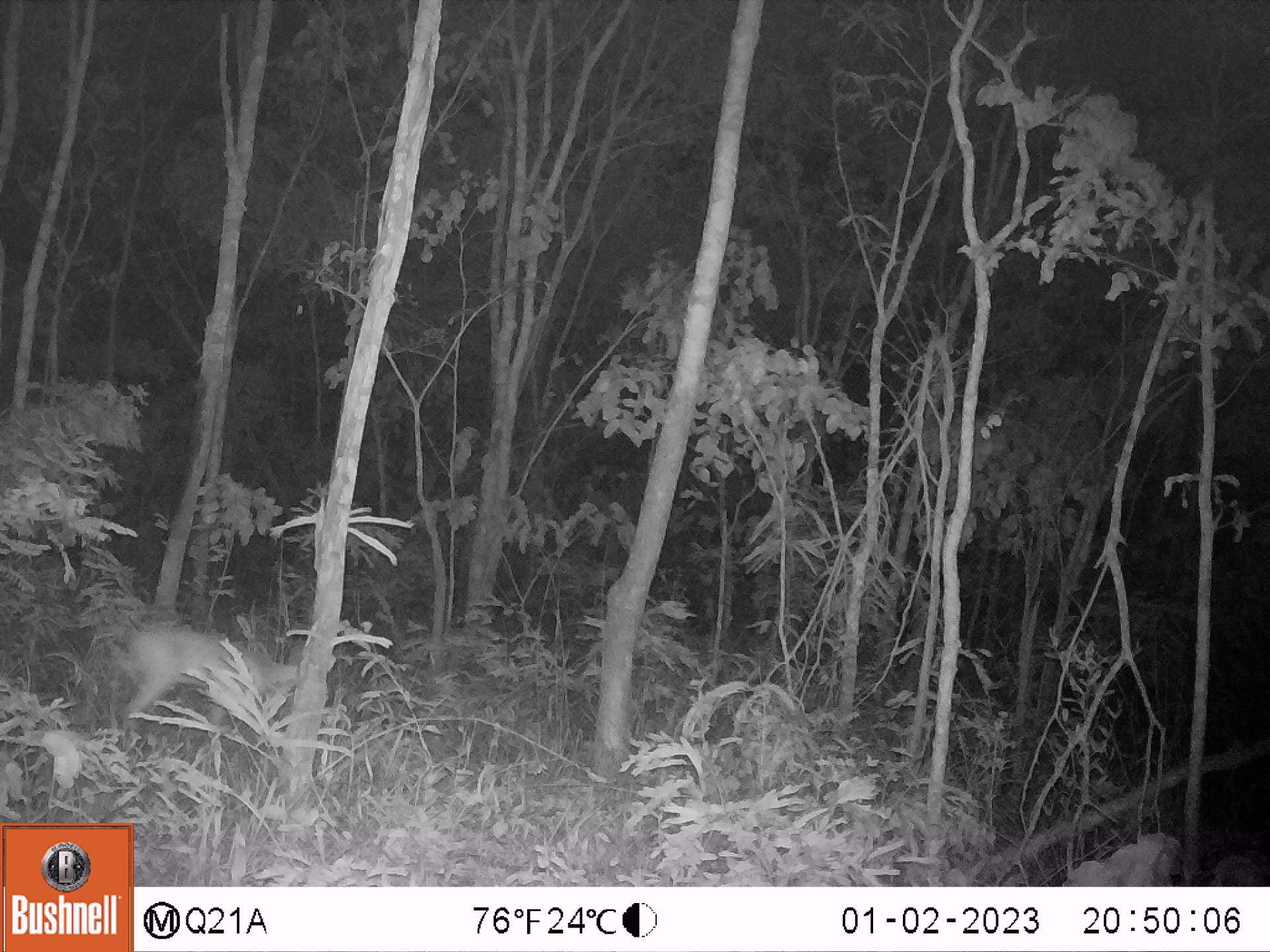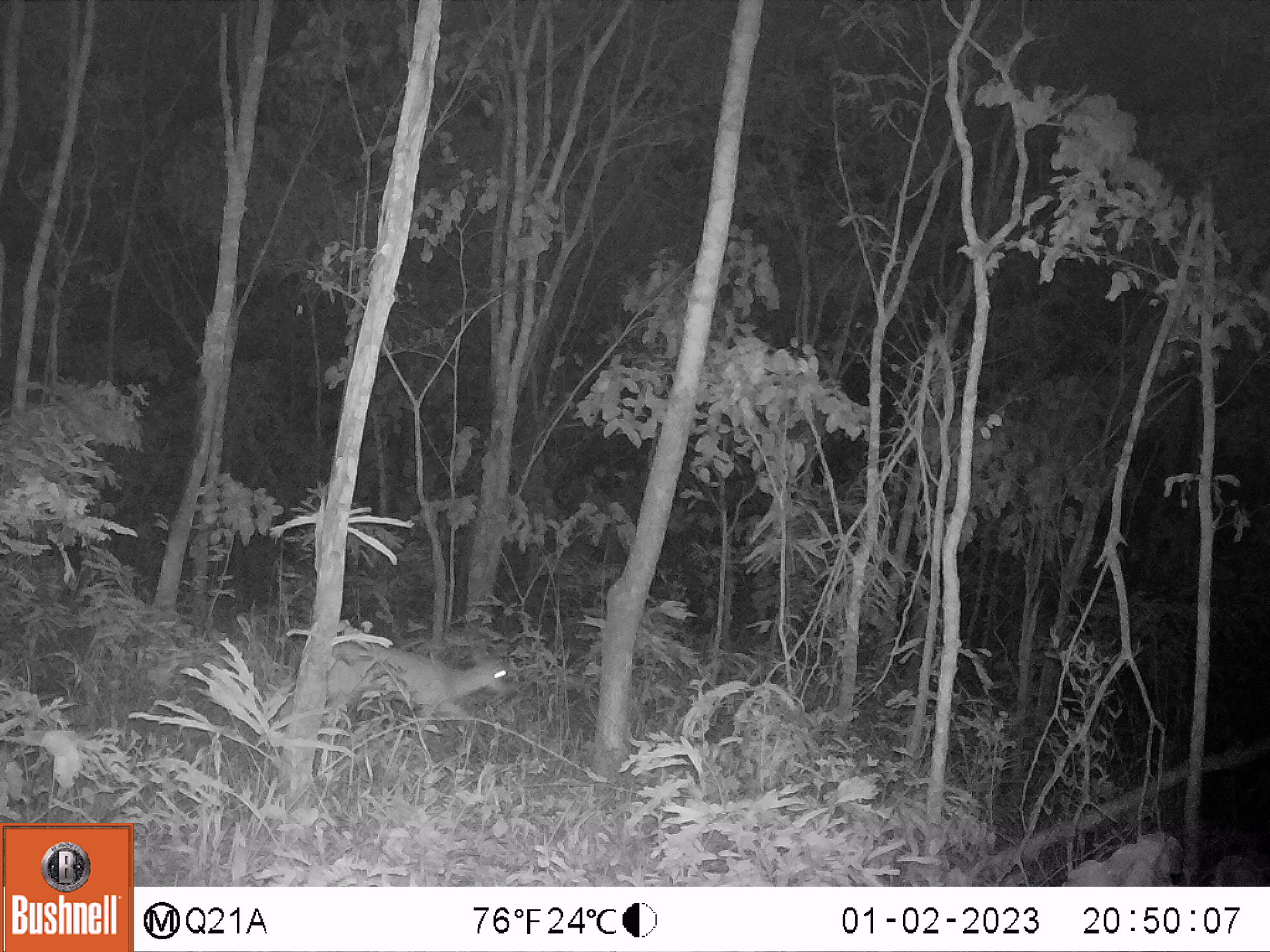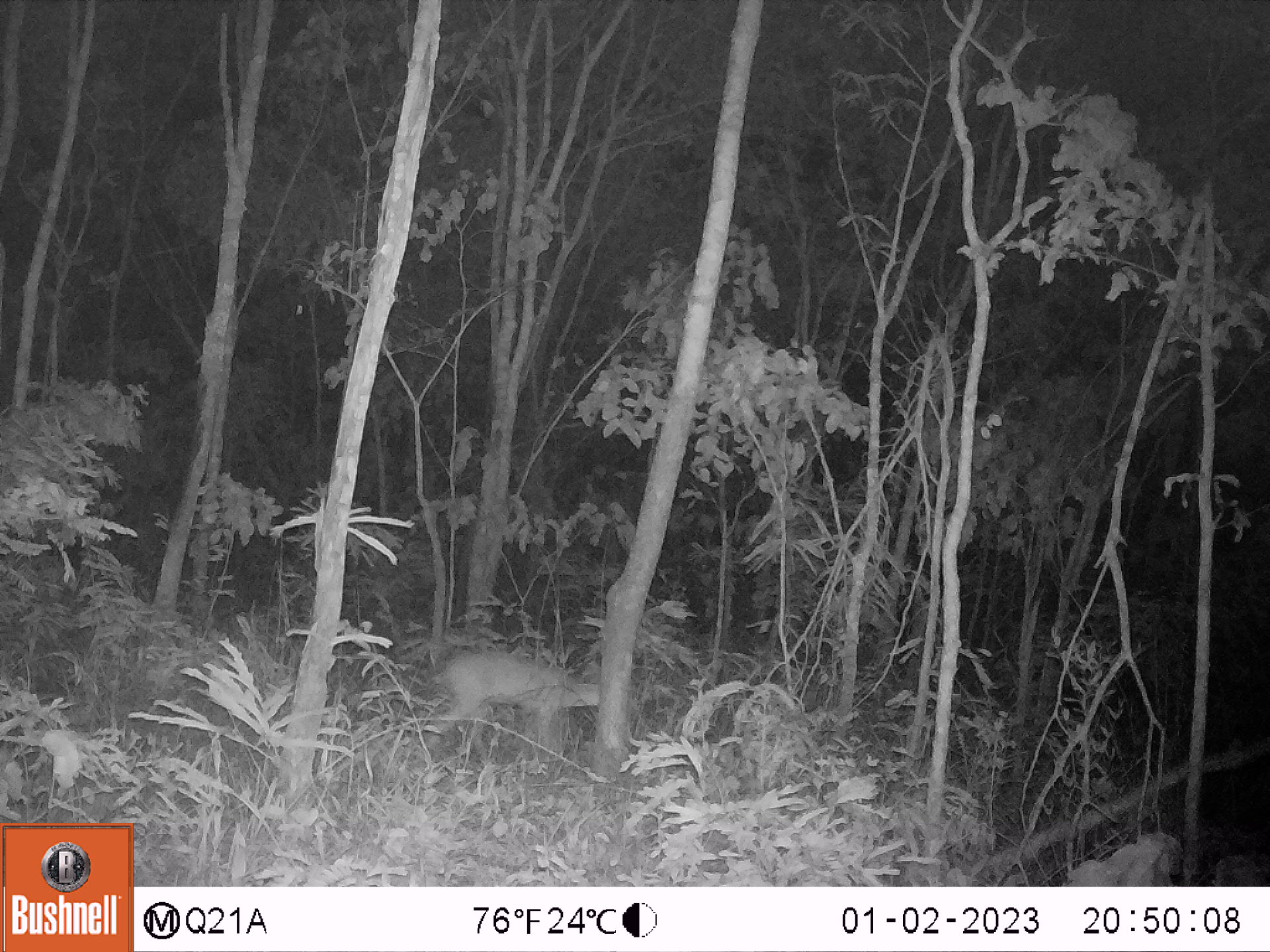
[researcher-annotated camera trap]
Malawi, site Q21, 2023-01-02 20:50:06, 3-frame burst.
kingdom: Animalia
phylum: Chordata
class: Mammalia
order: Artiodactyla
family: Bovidae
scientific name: Antilopinae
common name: small antelope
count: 1